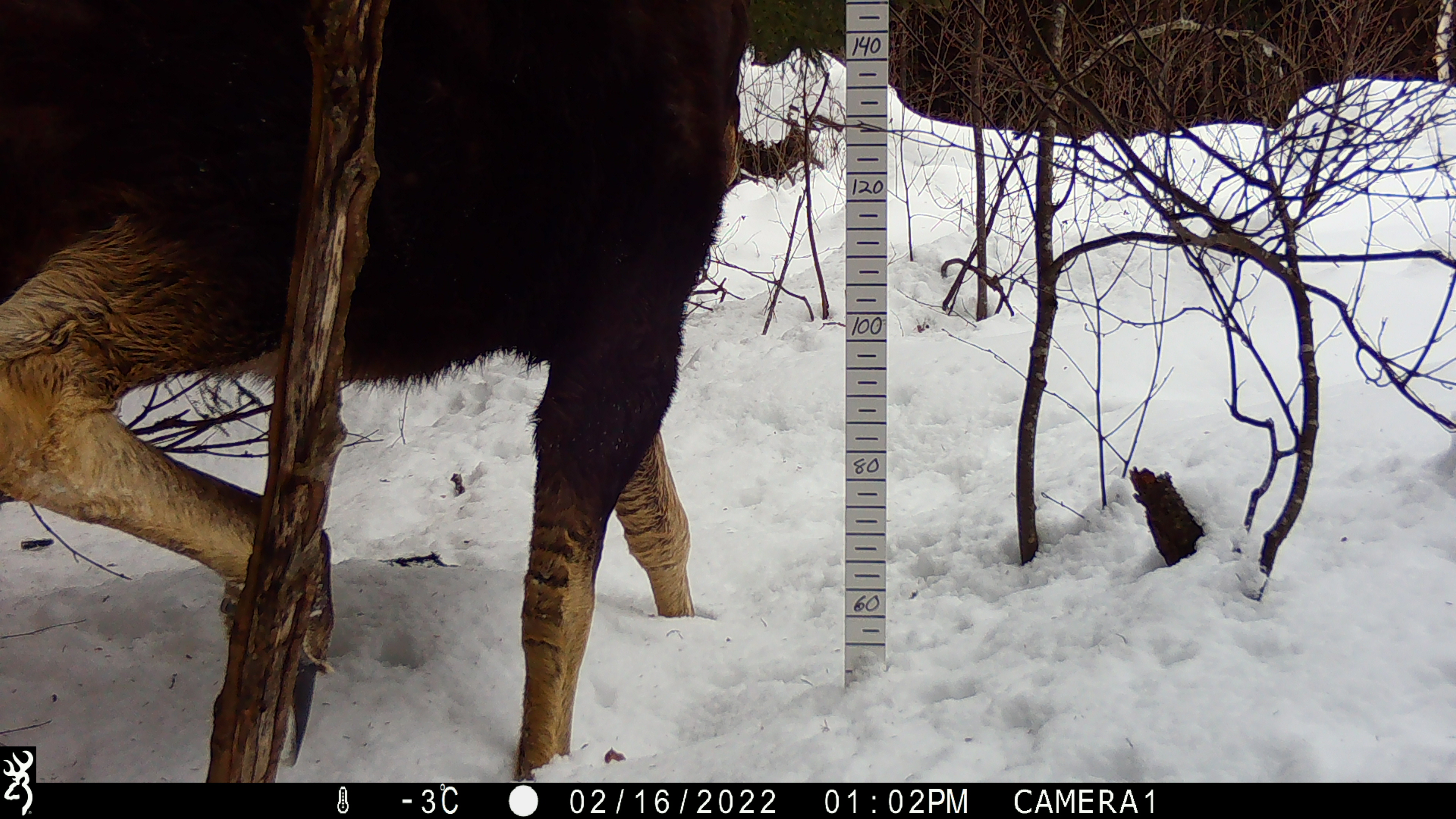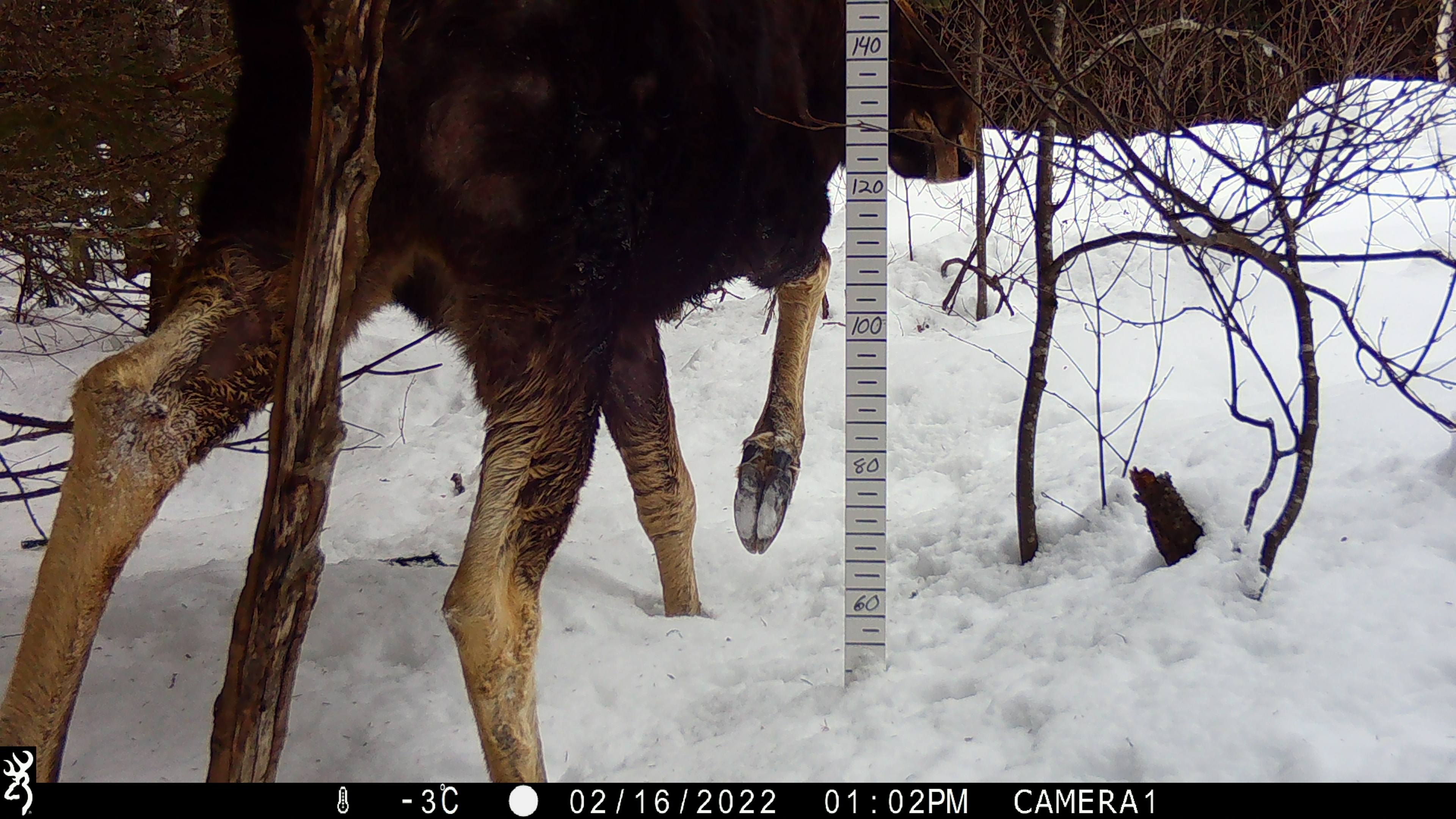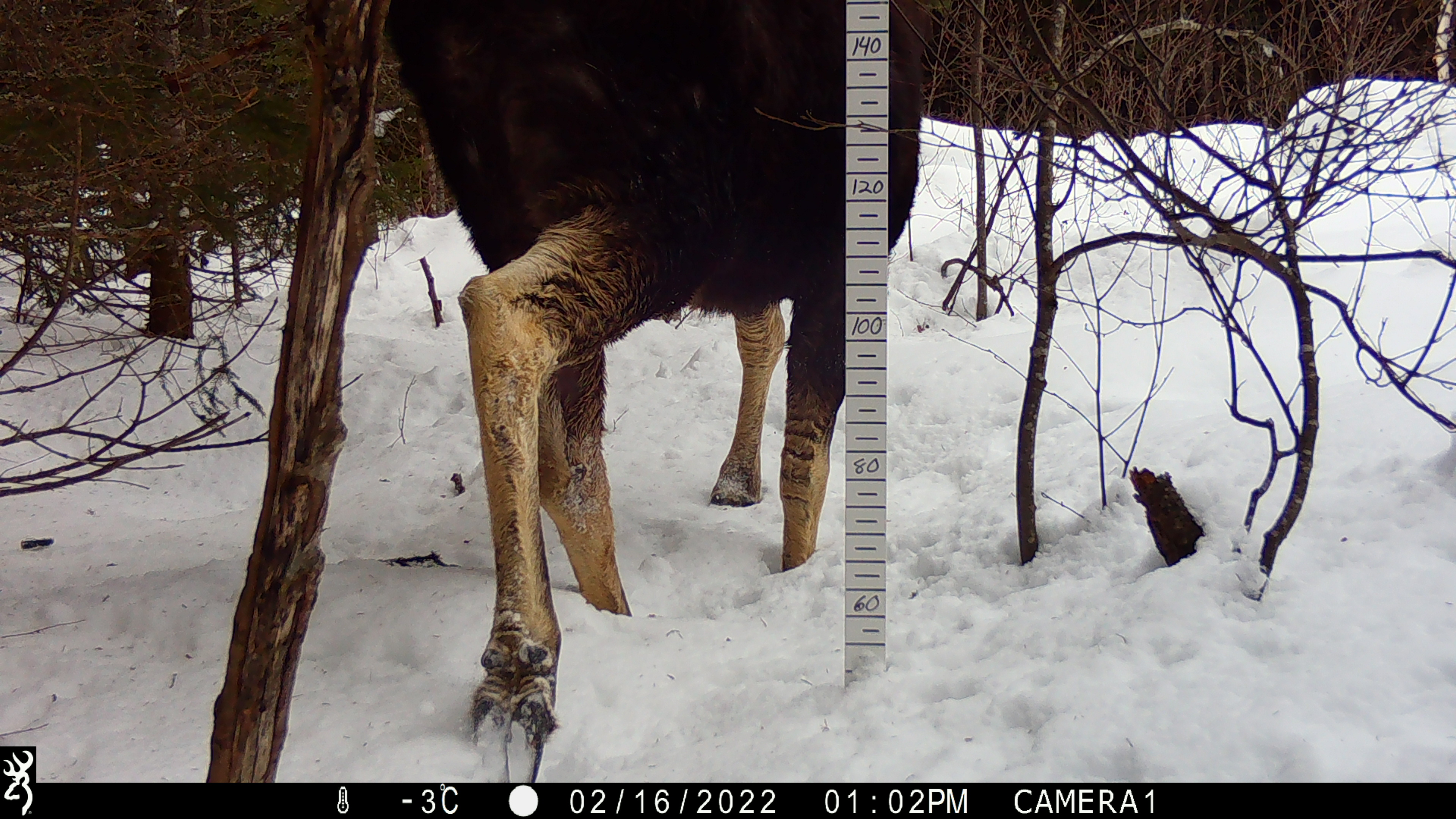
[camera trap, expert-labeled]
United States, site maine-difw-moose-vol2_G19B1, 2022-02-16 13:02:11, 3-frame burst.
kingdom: Animalia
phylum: Chordata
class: Mammalia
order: Artiodactyla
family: Cervidae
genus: Alces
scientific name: Alces alces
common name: moose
Moose (Alces alces).